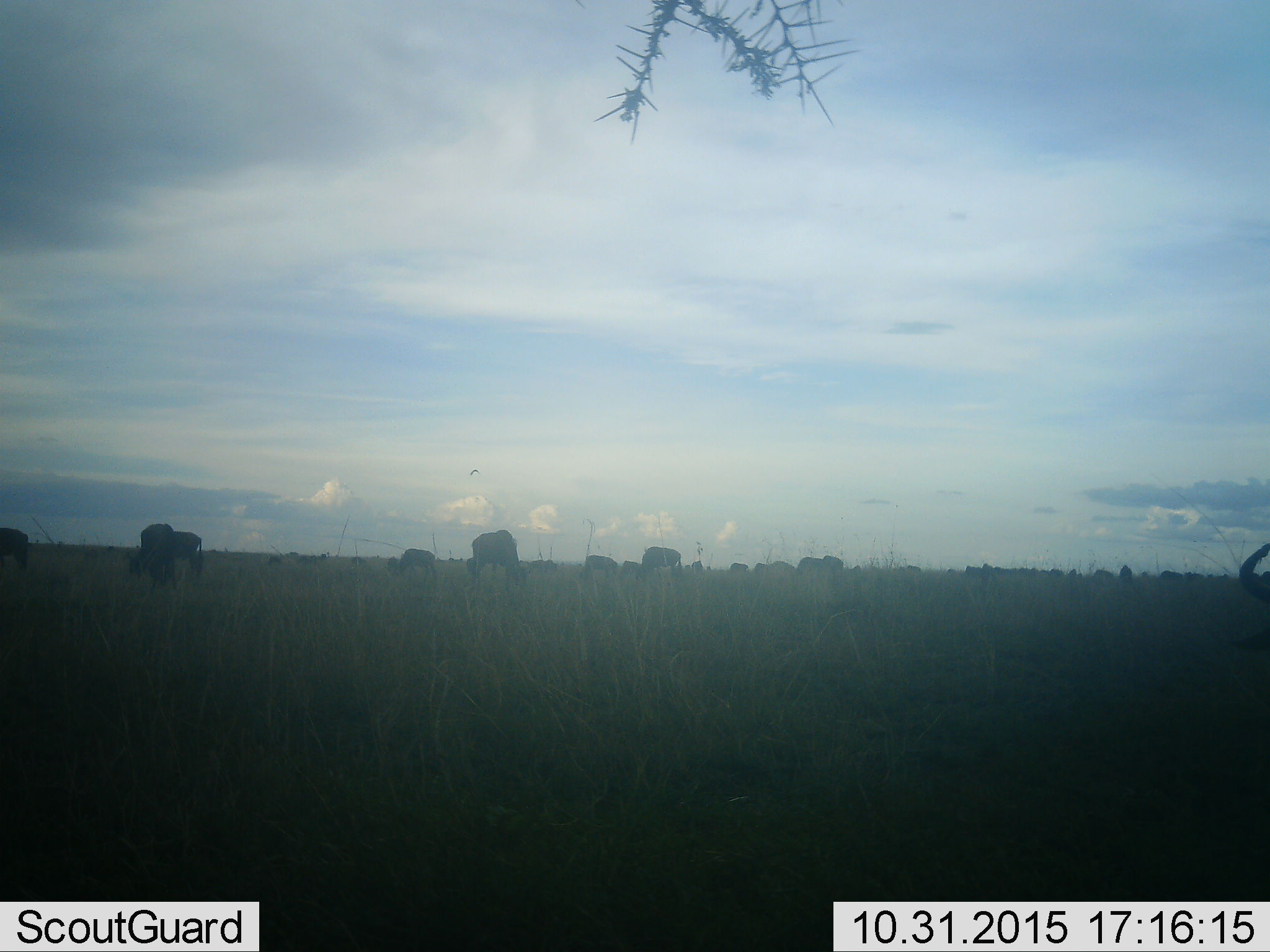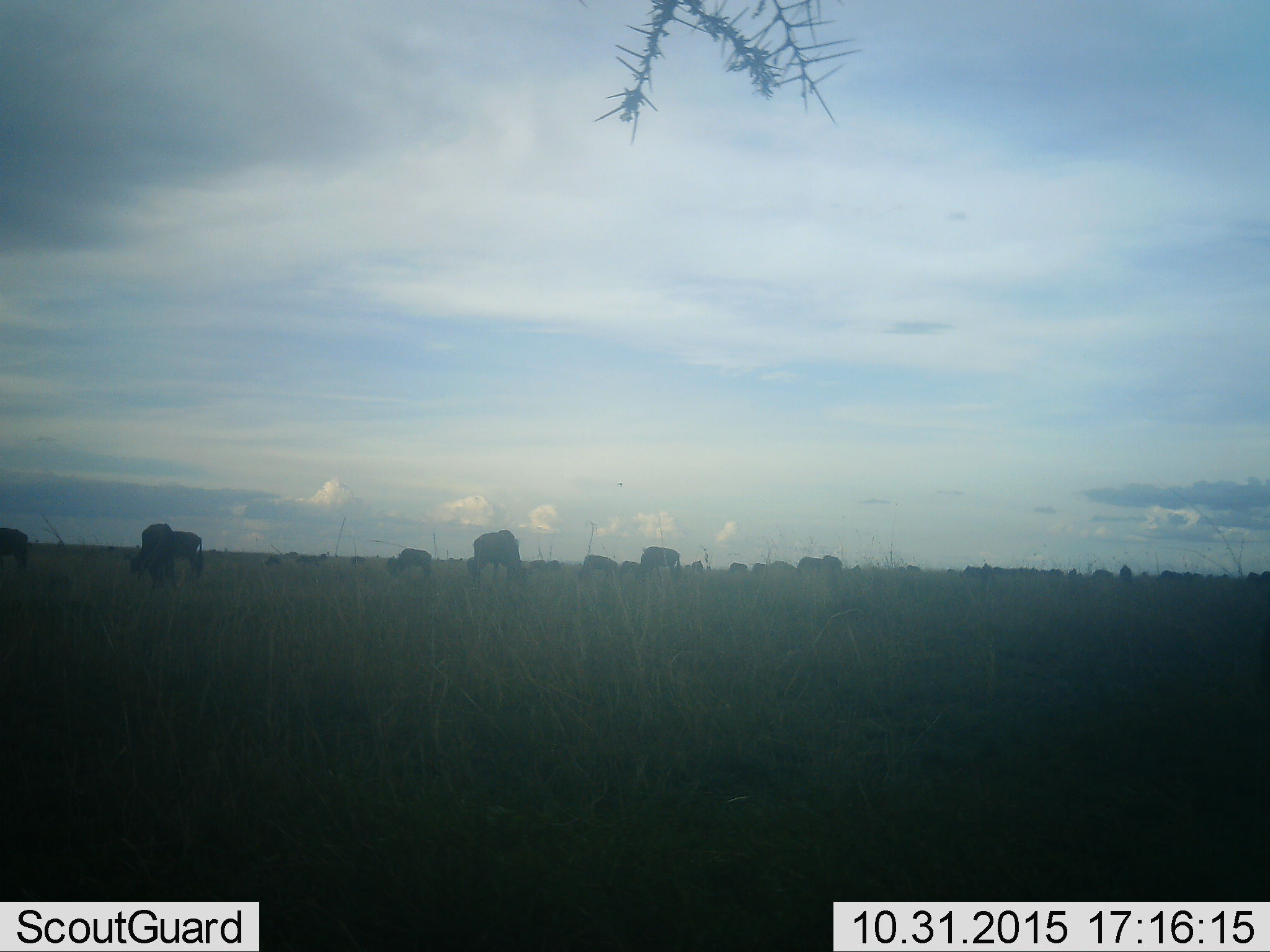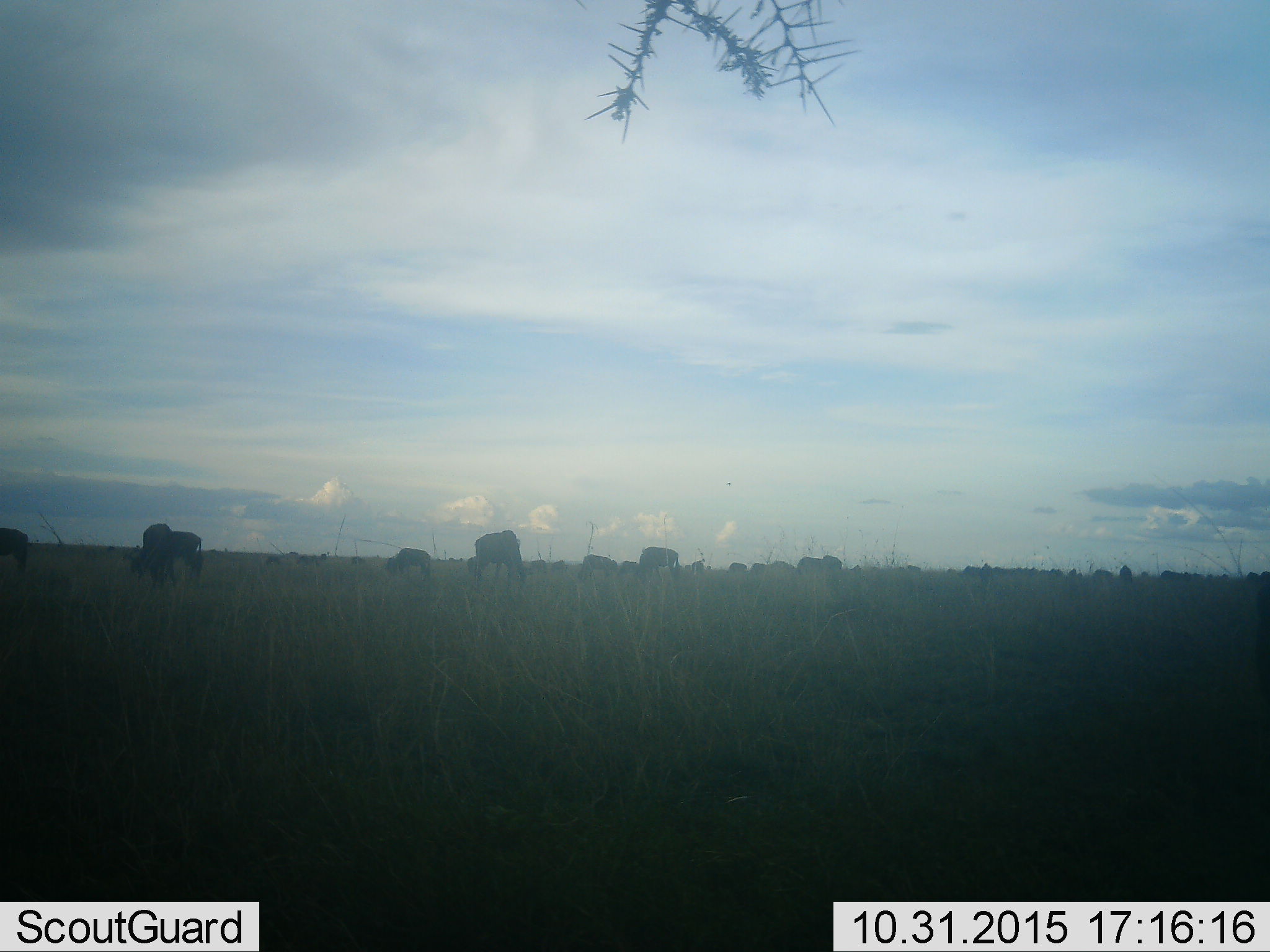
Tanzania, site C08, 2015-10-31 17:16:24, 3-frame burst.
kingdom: Animalia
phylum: Chordata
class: Mammalia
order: Artiodactyla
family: Bovidae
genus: Connochaetes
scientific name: Connochaetes taurinus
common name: blue wildebeest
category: wildebeest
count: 11-50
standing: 44%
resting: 0%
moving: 11%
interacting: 11%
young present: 11%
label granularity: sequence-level